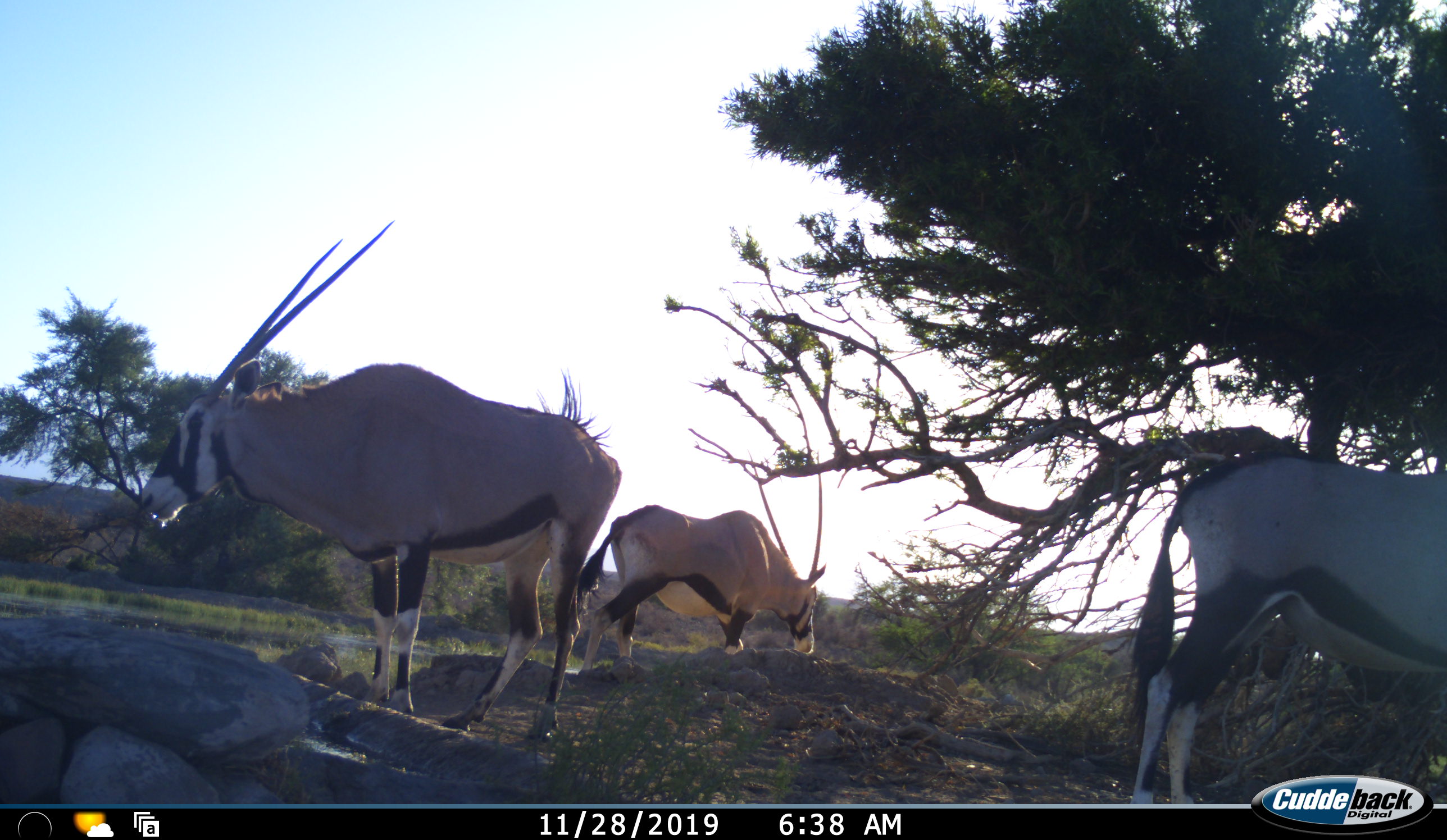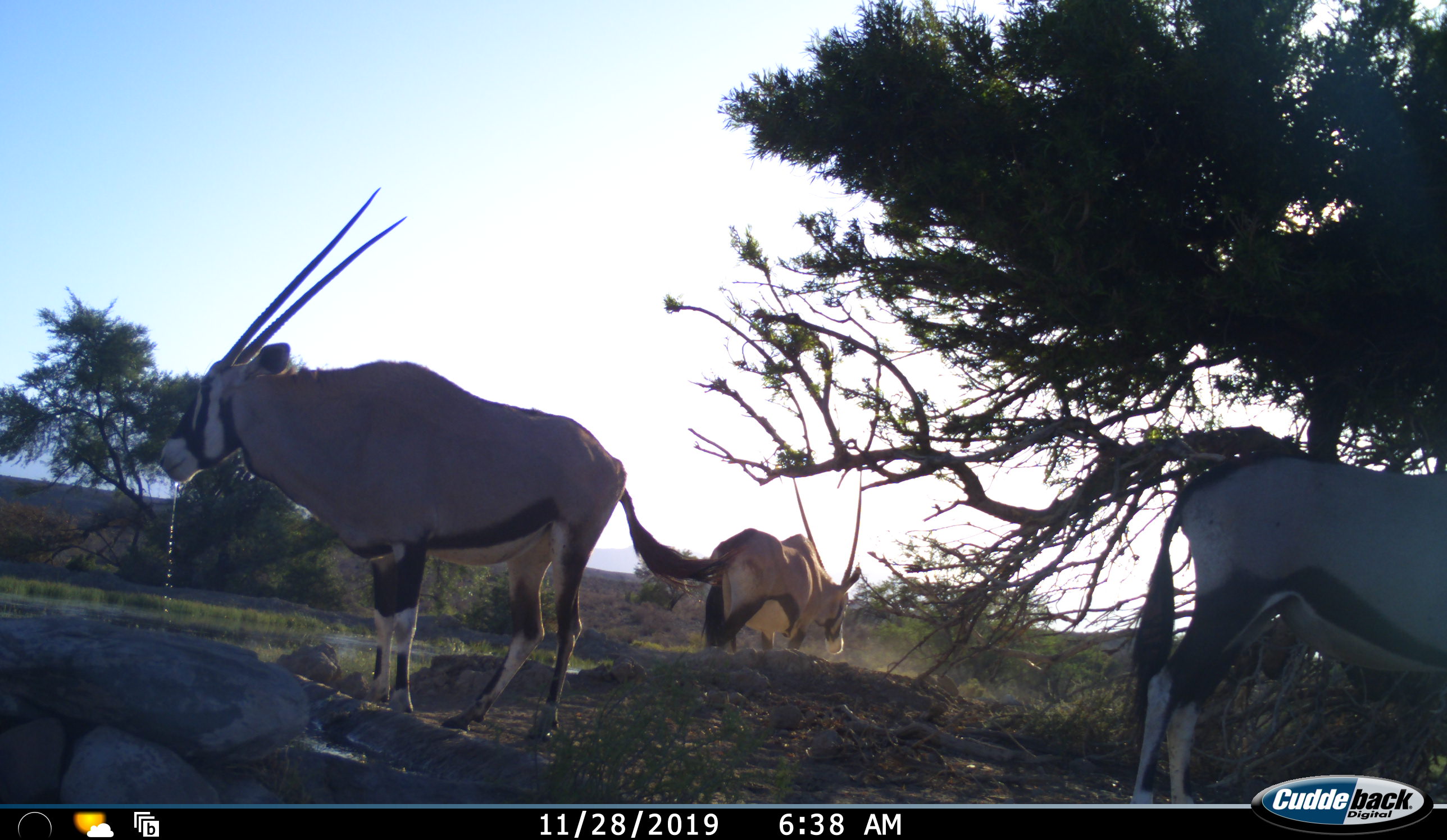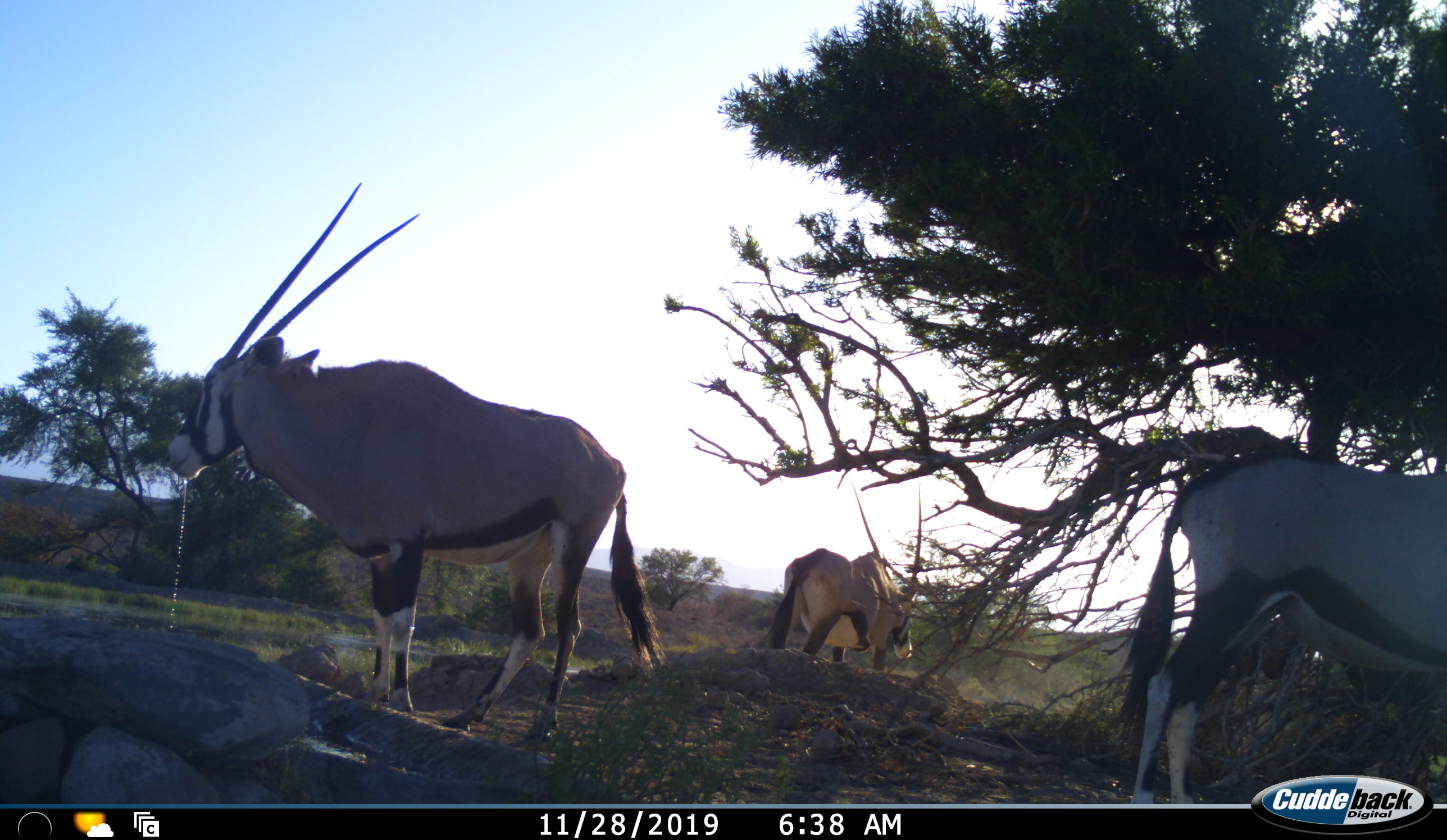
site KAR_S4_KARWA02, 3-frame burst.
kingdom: Animalia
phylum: Chordata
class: Mammalia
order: Artiodactyla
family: Bovidae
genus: Oryx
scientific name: Oryx gazella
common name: gemsbok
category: oryx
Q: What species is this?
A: Oryx (gemsbok) (Oryx gazella).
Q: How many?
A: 3.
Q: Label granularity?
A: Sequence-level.